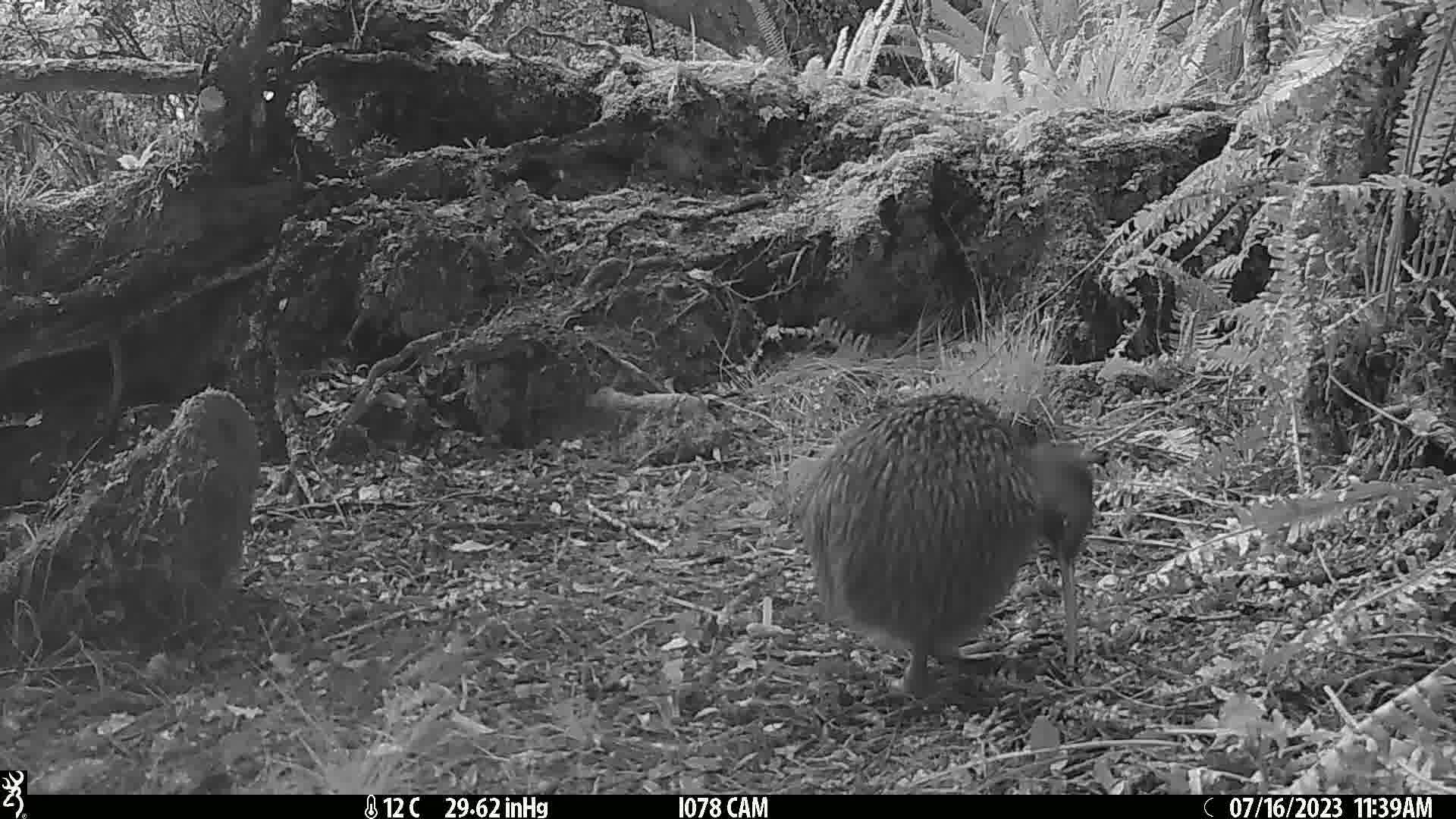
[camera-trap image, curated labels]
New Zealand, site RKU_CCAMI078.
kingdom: Animalia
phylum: Chordata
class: Aves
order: Apterygiformes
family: Apterygidae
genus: Apteryx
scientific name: Apteryx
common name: kiwi